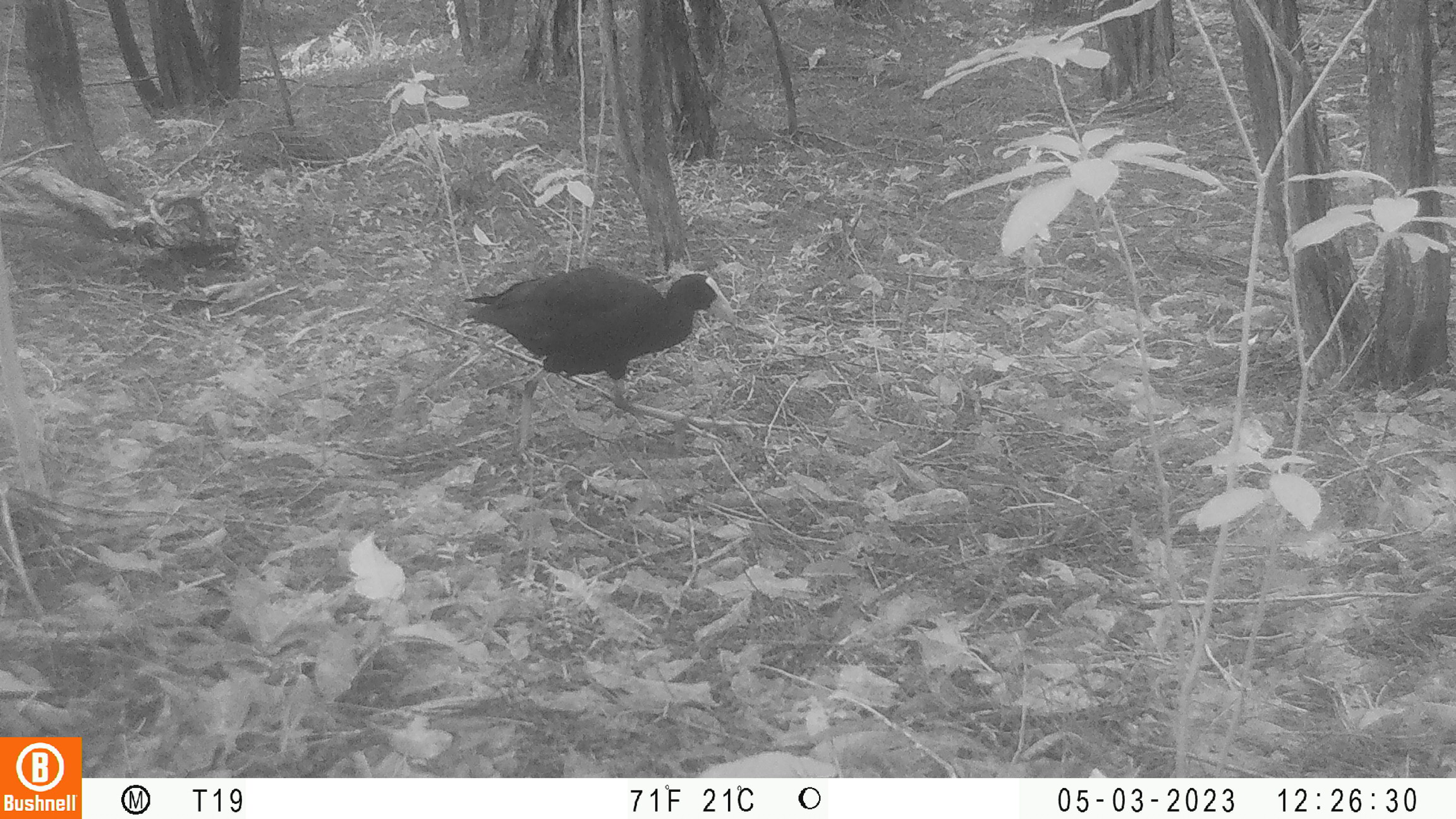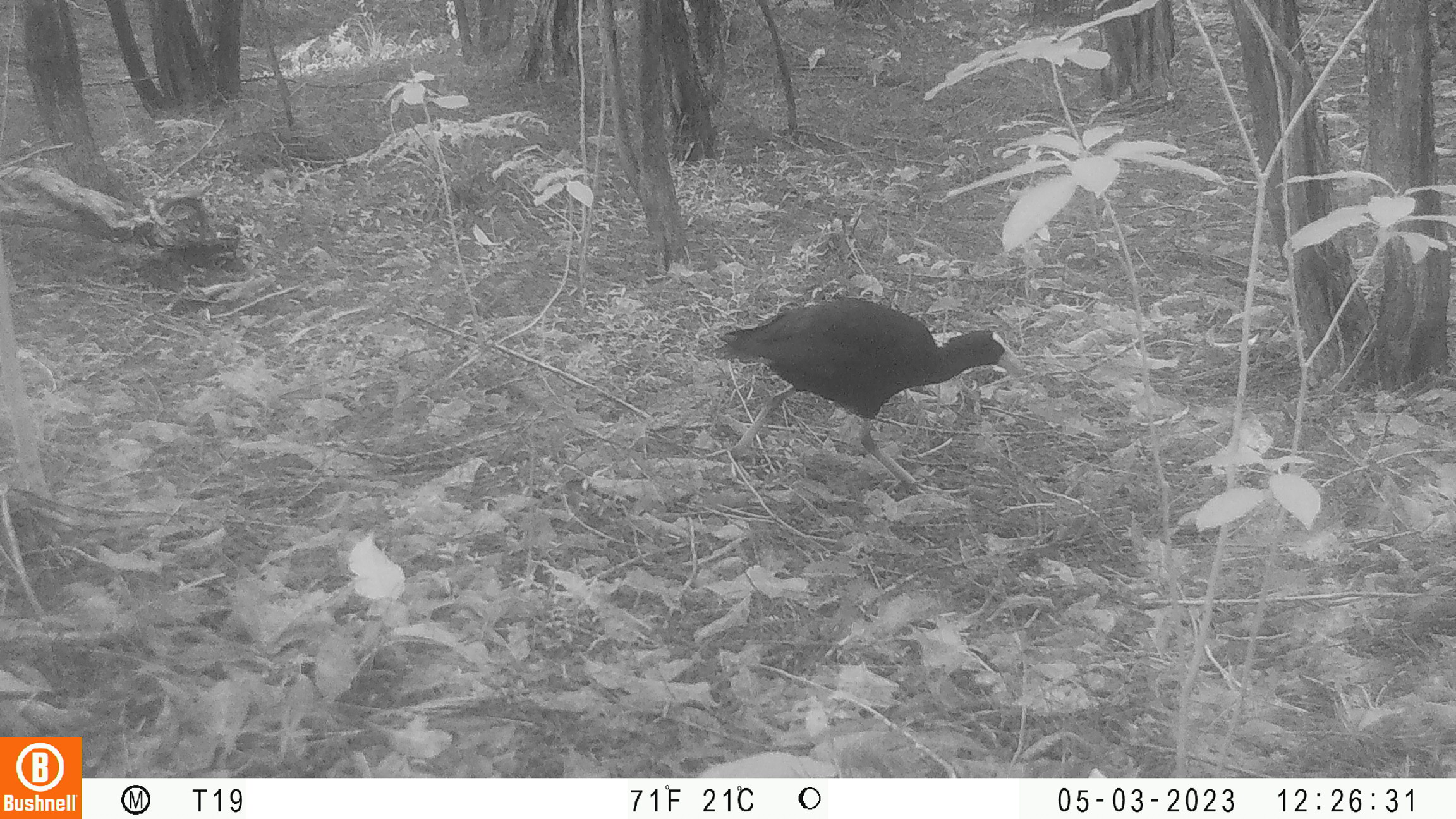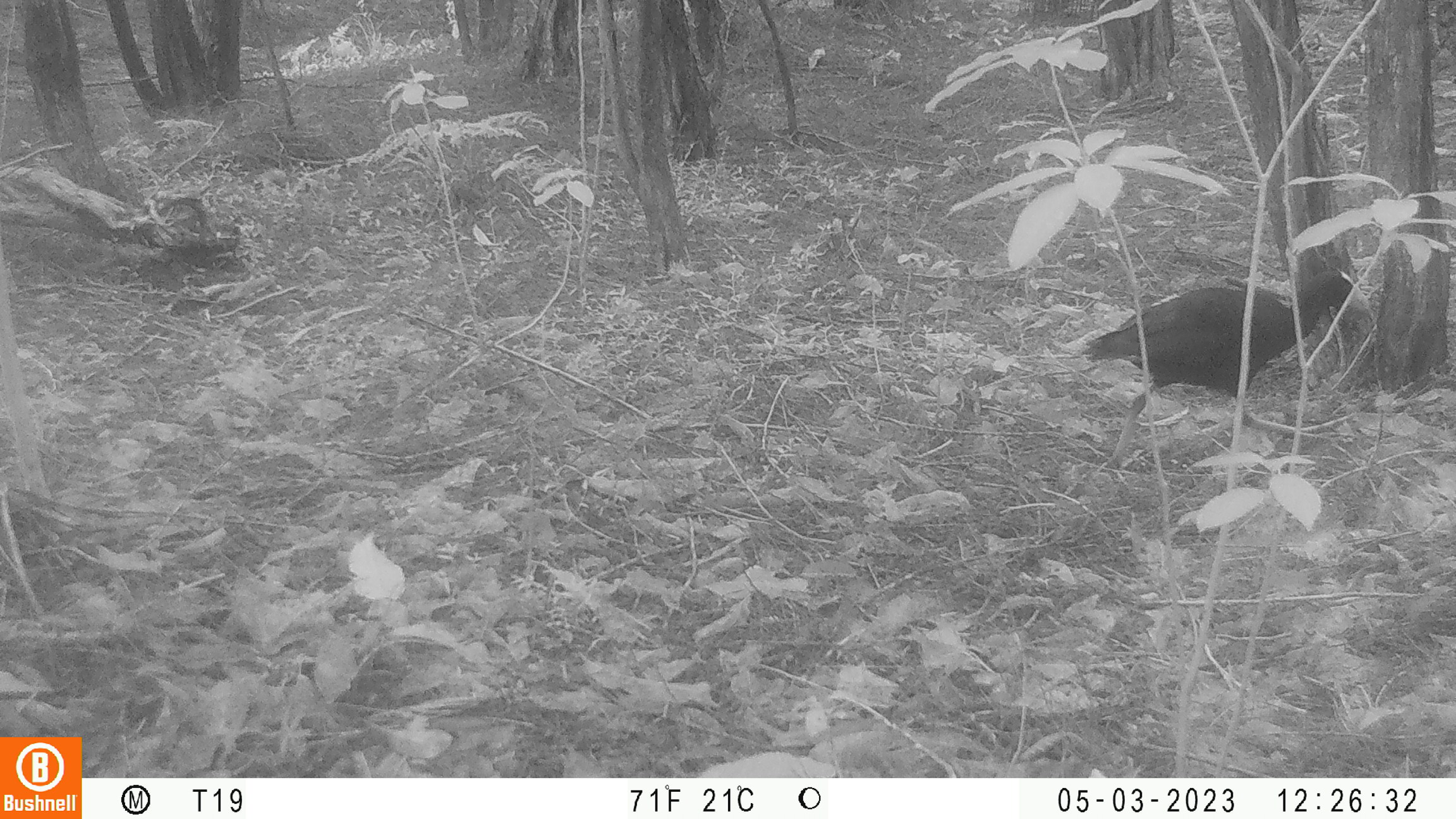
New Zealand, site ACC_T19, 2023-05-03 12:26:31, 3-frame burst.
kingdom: Animalia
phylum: Chordata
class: Aves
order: Gruiformes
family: Rallidae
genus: Porphyrio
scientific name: Porphyrio melanotus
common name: australasian swamphen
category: pukeko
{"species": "pukeko (australasian swamphen) (Porphyrio melanotus)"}